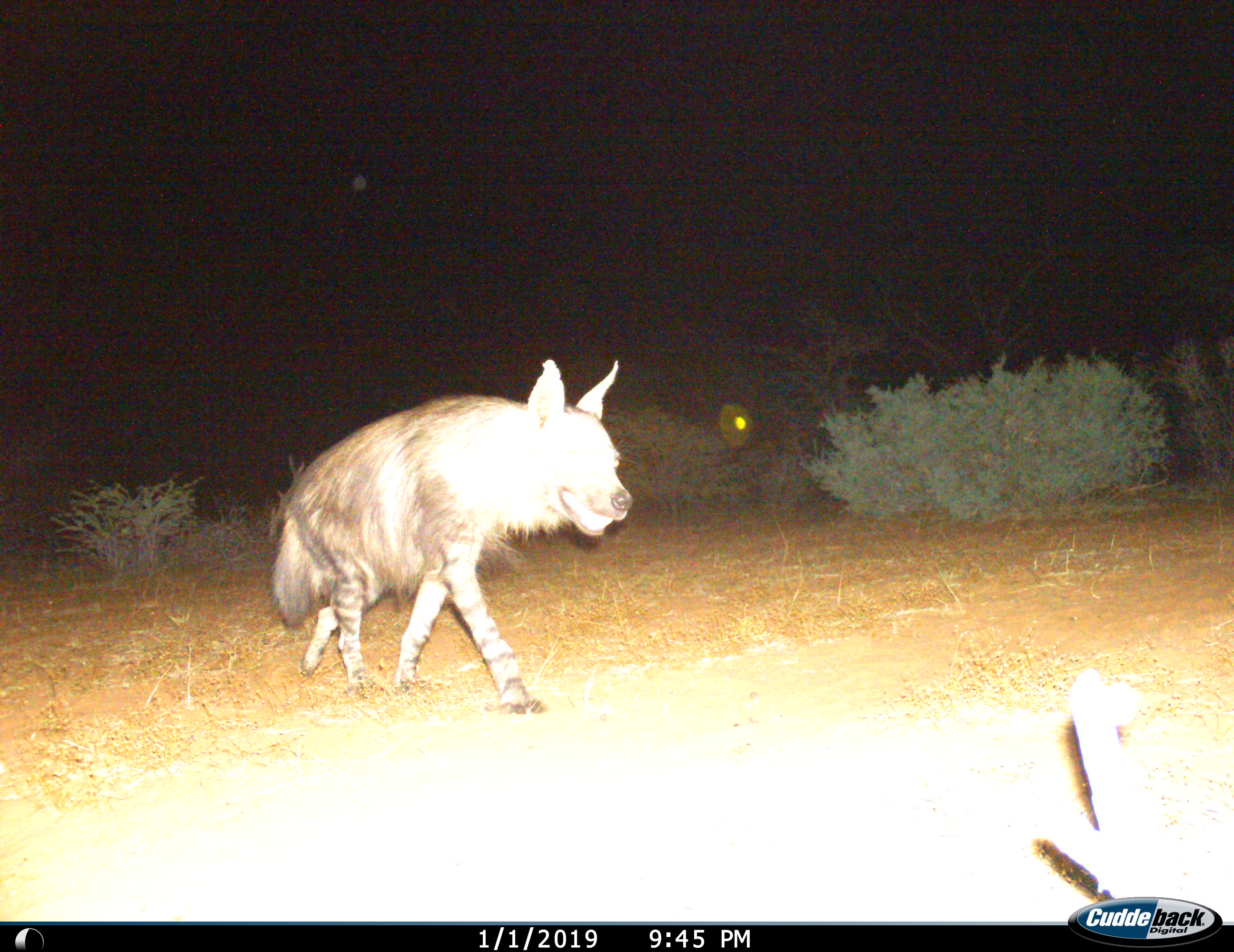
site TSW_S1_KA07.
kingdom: Animalia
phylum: Chordata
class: Mammalia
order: Carnivora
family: Hyaenidae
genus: Parahyaena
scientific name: Parahyaena brunnea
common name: brown hyena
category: hyenabrown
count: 1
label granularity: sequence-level